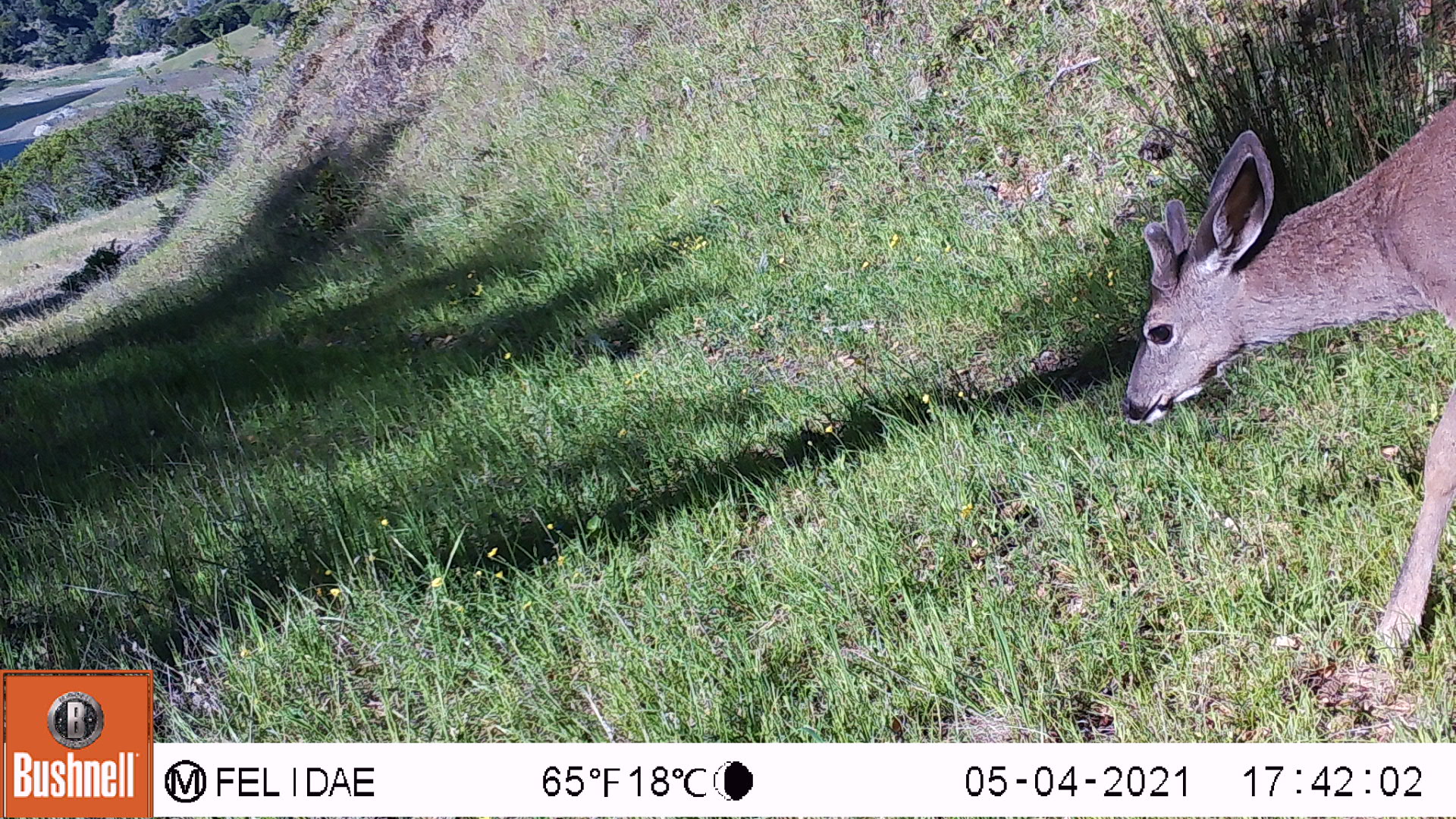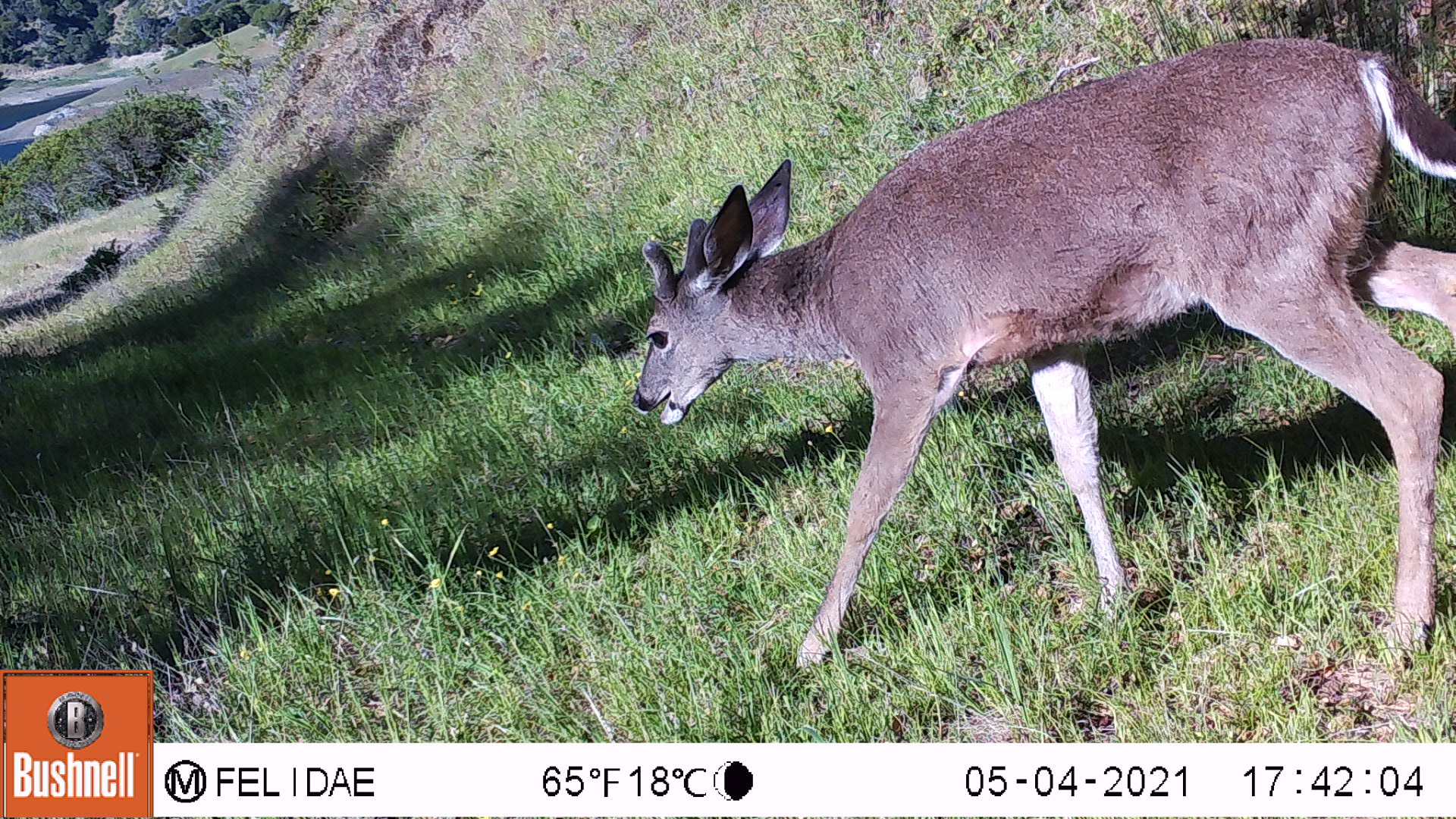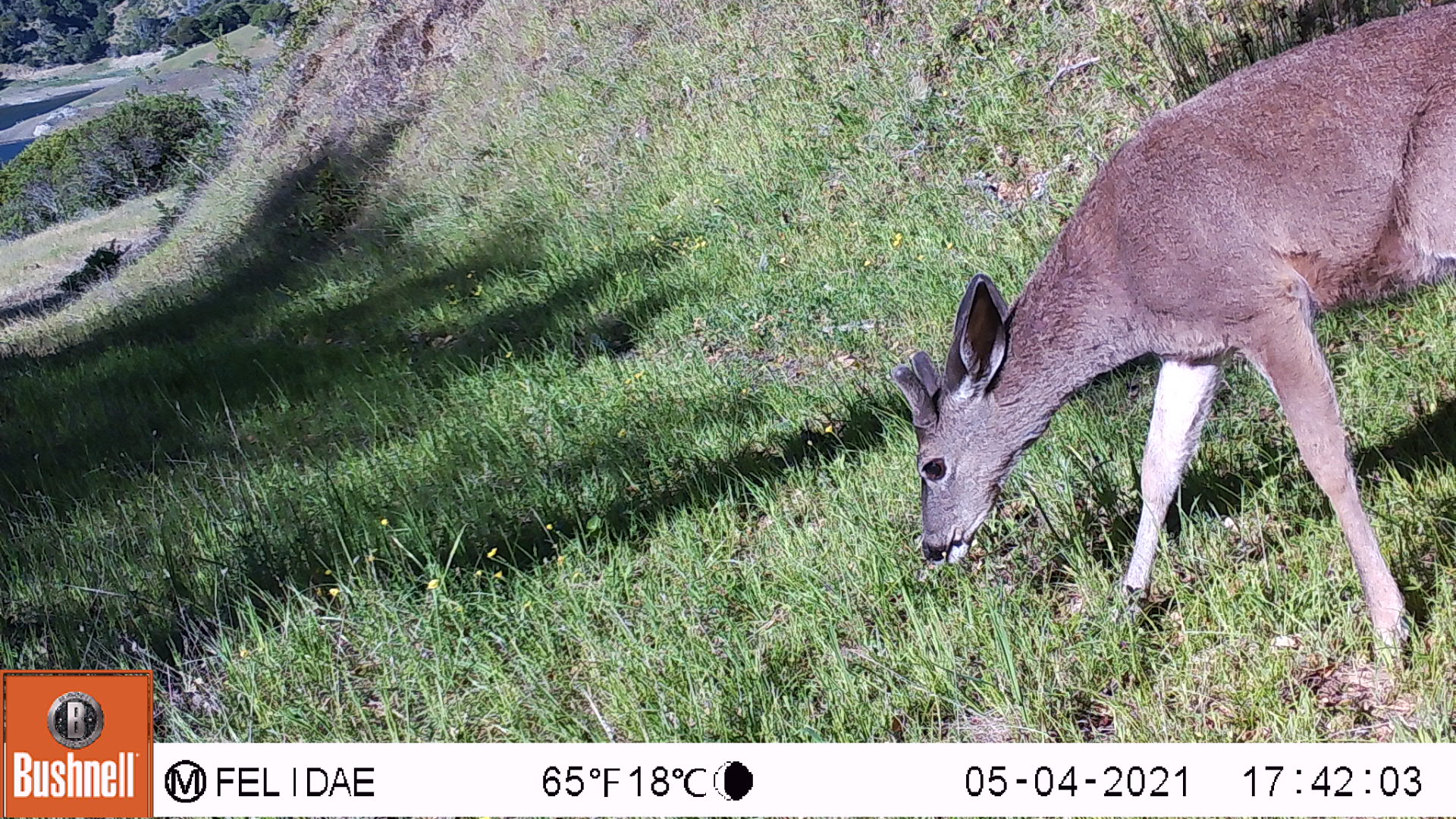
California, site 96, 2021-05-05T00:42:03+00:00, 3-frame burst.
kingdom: Animalia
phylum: Chordata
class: Mammalia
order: Artiodactyla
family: Cervidae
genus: Odocoileus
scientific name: Odocoileus hemionus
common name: mule deer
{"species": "mule deer (Odocoileus hemionus)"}